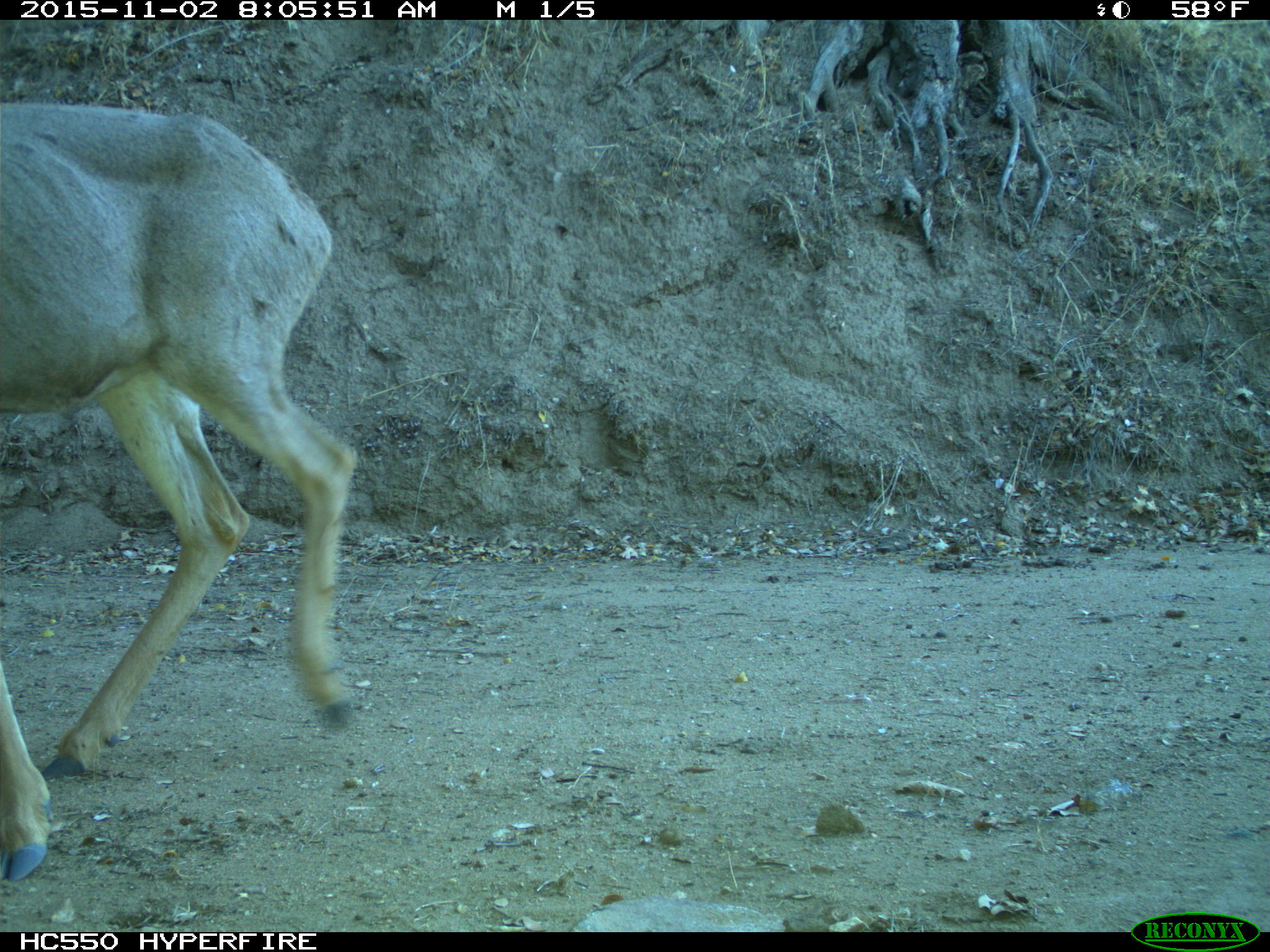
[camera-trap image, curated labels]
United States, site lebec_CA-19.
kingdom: Animalia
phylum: Chordata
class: Mammalia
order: Artiodactyla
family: Cervidae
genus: Odocoileus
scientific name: Odocoileus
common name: deer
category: unidentified deer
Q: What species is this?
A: Unidentified deer (deer) (Odocoileus).